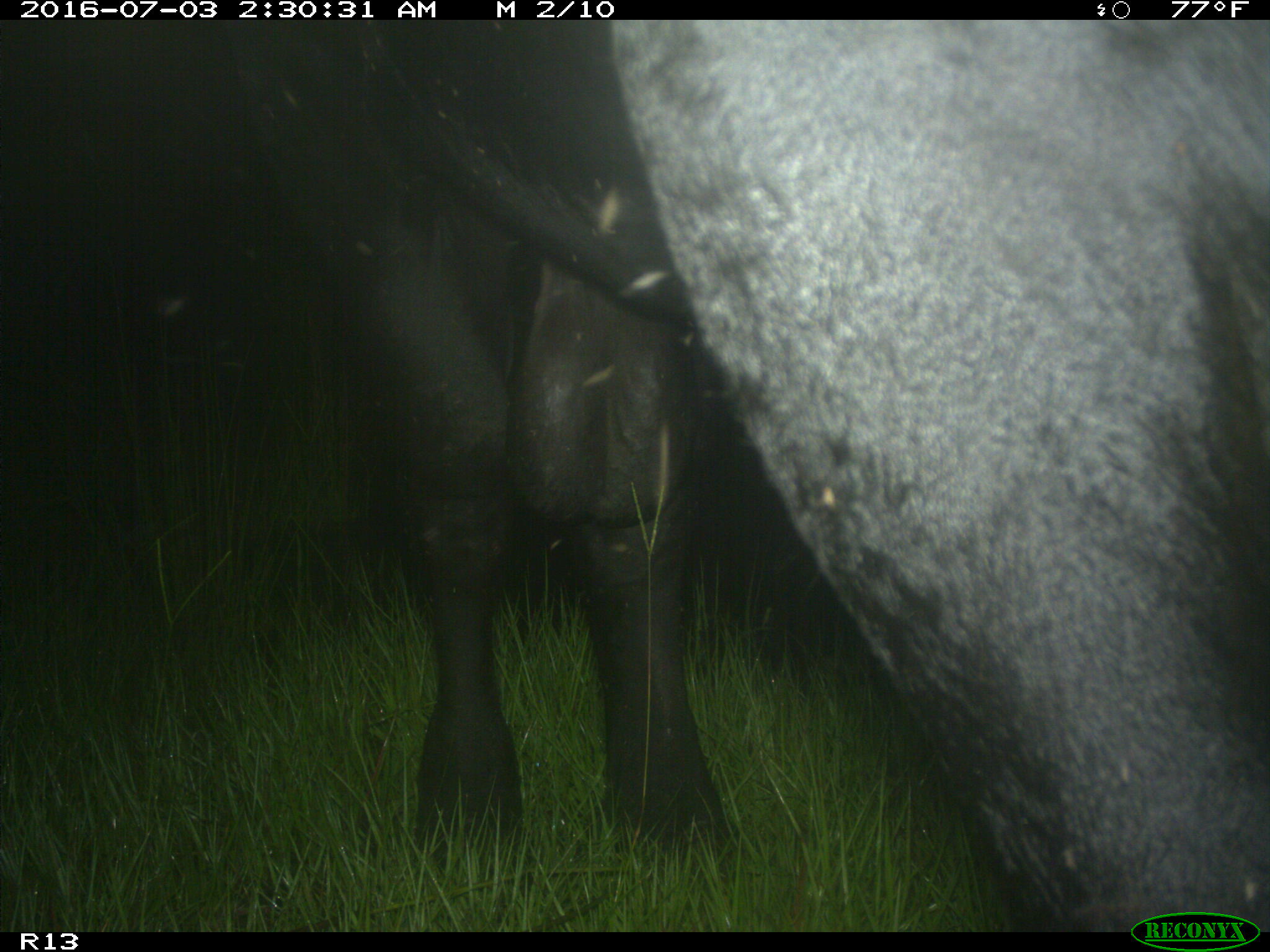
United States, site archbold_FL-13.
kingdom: Animalia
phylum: Chordata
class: Mammalia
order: Artiodactyla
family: Bovidae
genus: Bos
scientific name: Bos taurus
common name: domestic cow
Bos taurus (domestic cow).